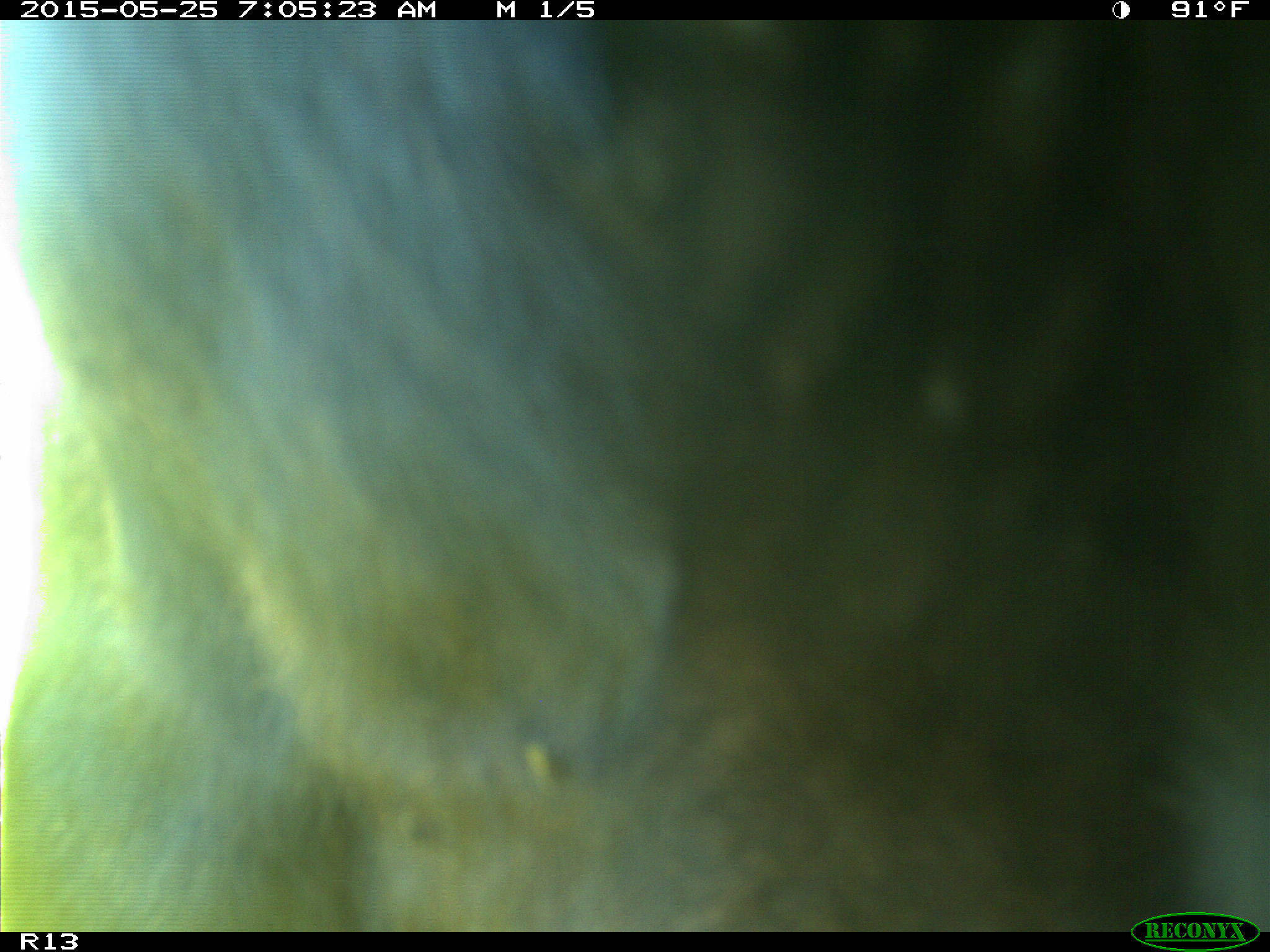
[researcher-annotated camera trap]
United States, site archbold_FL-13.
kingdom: Animalia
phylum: Chordata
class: Mammalia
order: Artiodactyla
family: Bovidae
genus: Bos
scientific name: Bos taurus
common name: domestic cow